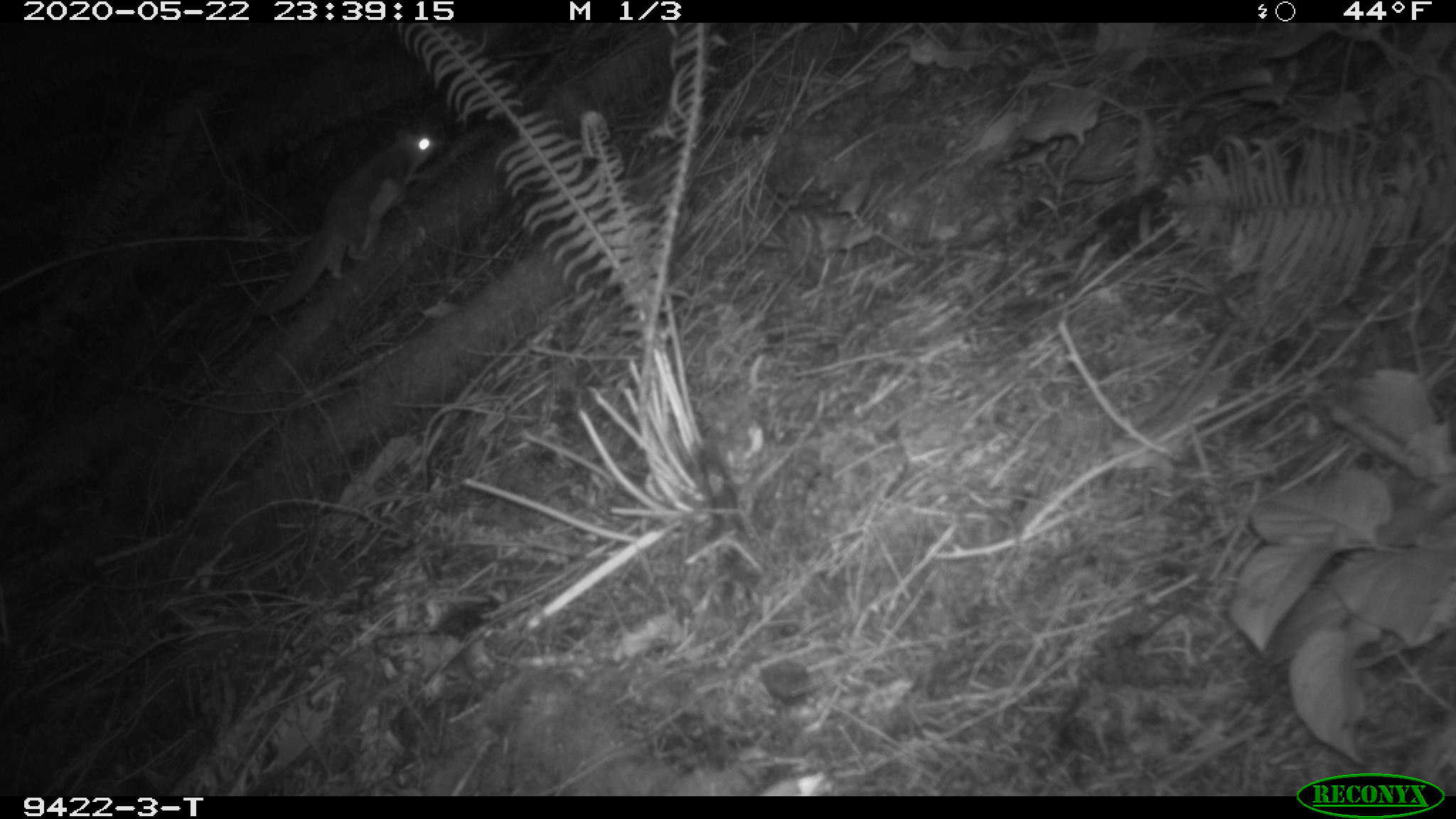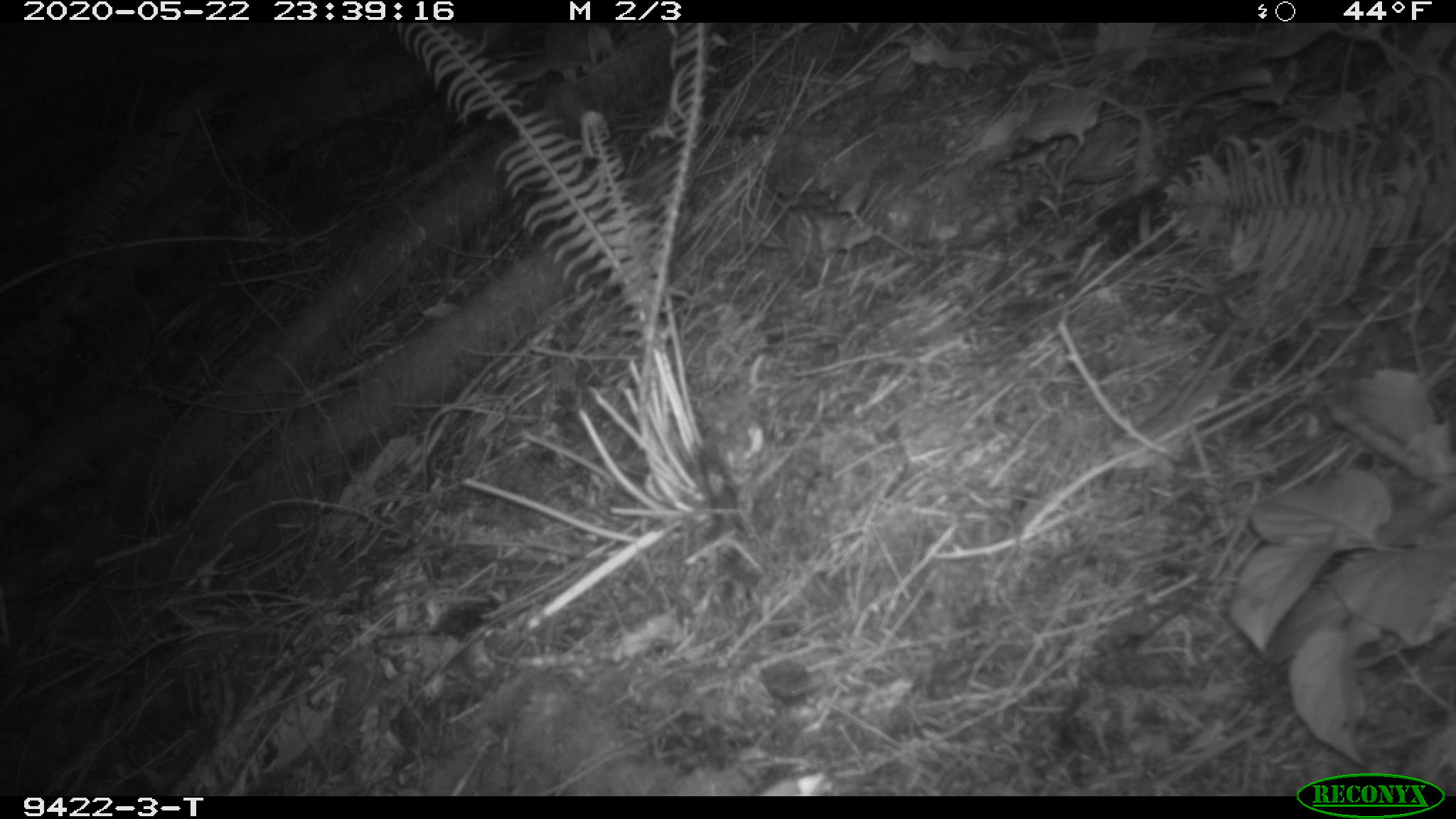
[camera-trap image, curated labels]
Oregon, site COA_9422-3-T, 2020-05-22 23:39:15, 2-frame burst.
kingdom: Animalia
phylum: Chordata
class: Mammalia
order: Rodentia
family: Sciuridae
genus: Glaucomys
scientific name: Glaucomys oregonensis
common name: humboldt's flying squirrel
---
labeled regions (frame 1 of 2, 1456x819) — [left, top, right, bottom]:
humboldt's flying squirrel: [246, 120, 445, 326]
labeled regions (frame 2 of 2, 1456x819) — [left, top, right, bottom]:
humboldt's flying squirrel: [486, 25, 627, 96]